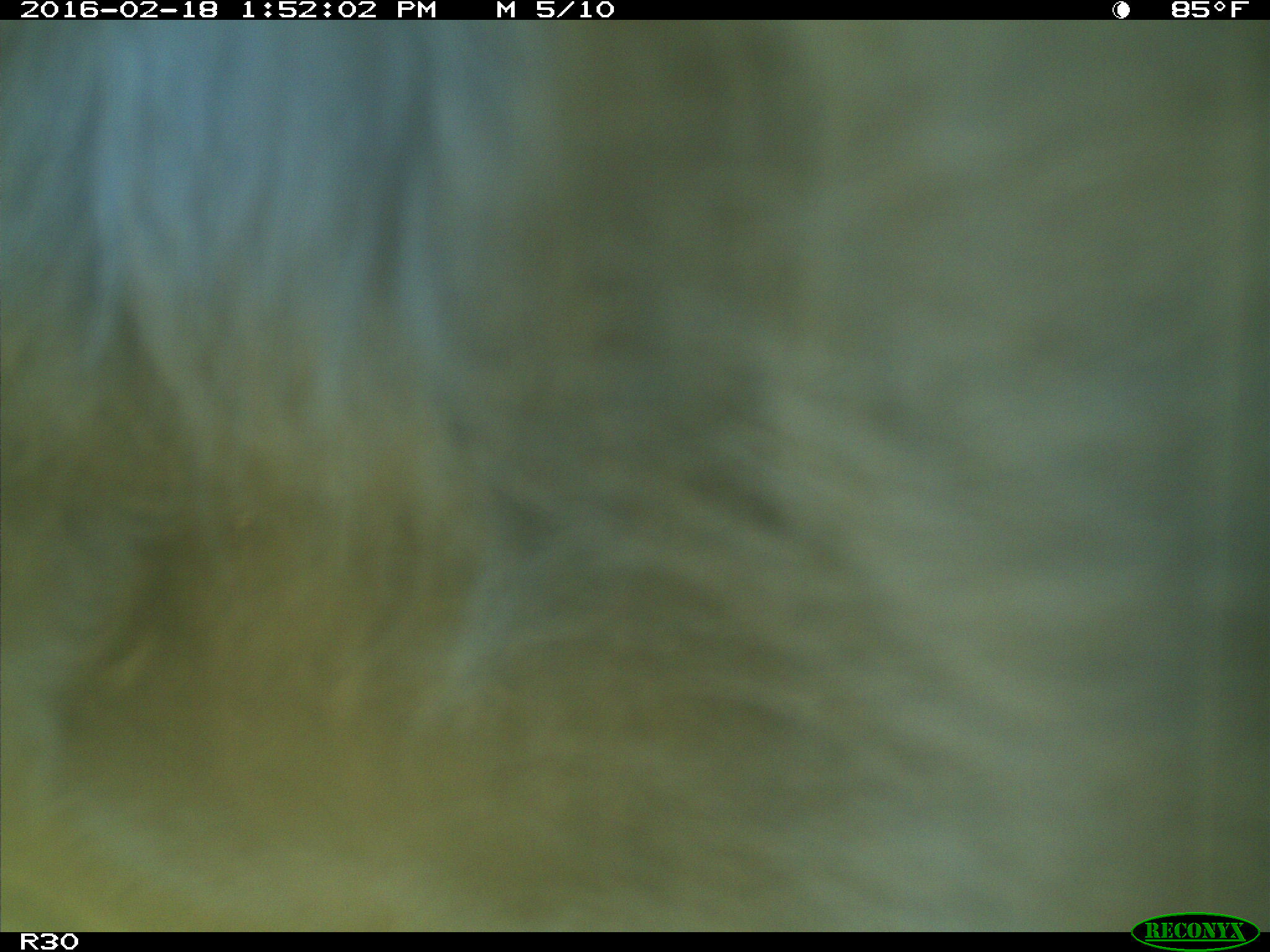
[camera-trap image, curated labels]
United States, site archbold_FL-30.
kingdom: Animalia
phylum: Chordata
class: Mammalia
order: Artiodactyla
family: Bovidae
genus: Bos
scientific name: Bos taurus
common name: domestic cow